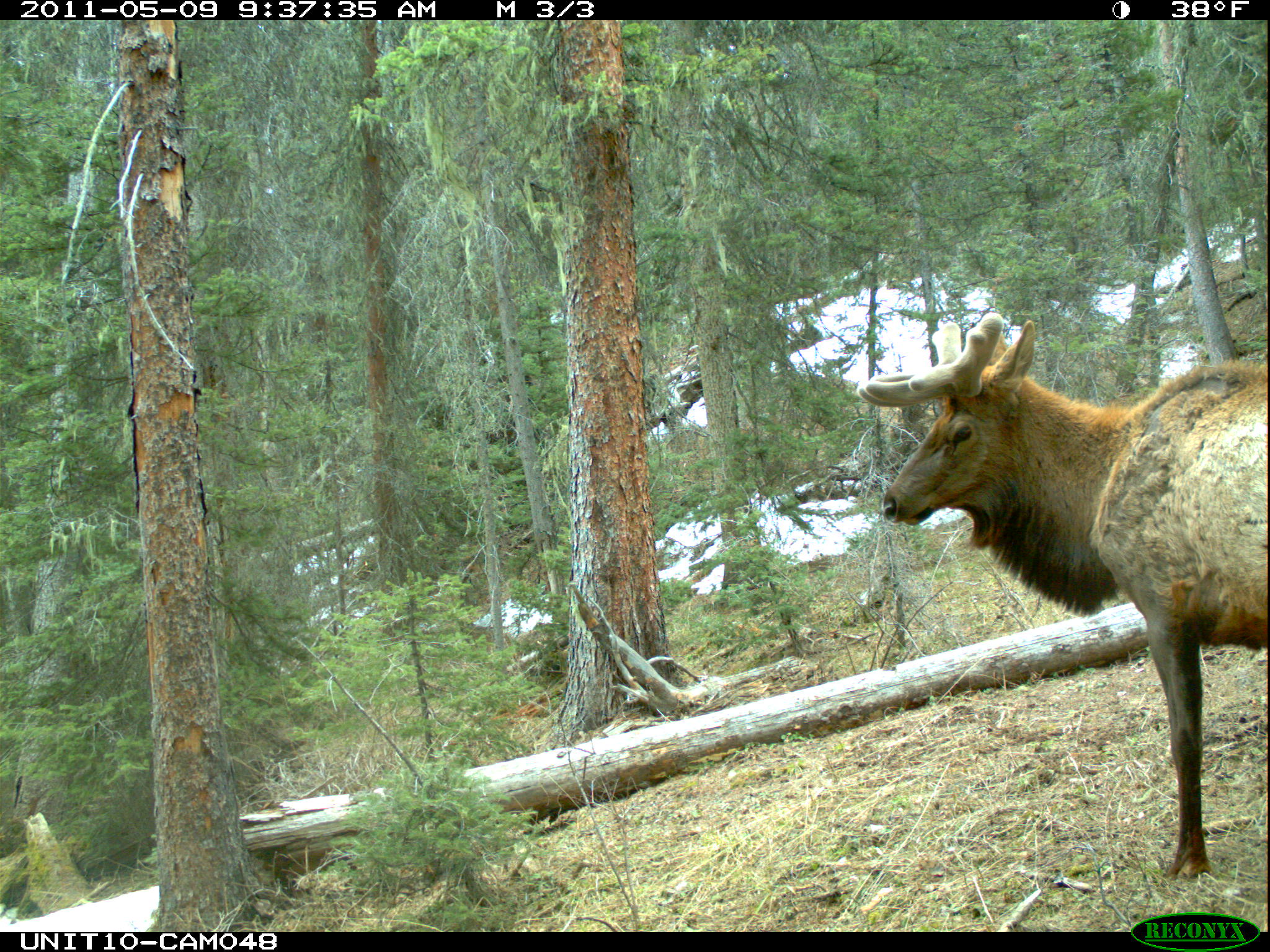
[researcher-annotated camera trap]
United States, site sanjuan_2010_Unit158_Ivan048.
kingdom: Animalia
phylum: Chordata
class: Mammalia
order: Artiodactyla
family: Cervidae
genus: Cervus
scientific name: Cervus elaphus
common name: red deer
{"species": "Cervus elaphus (red deer)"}